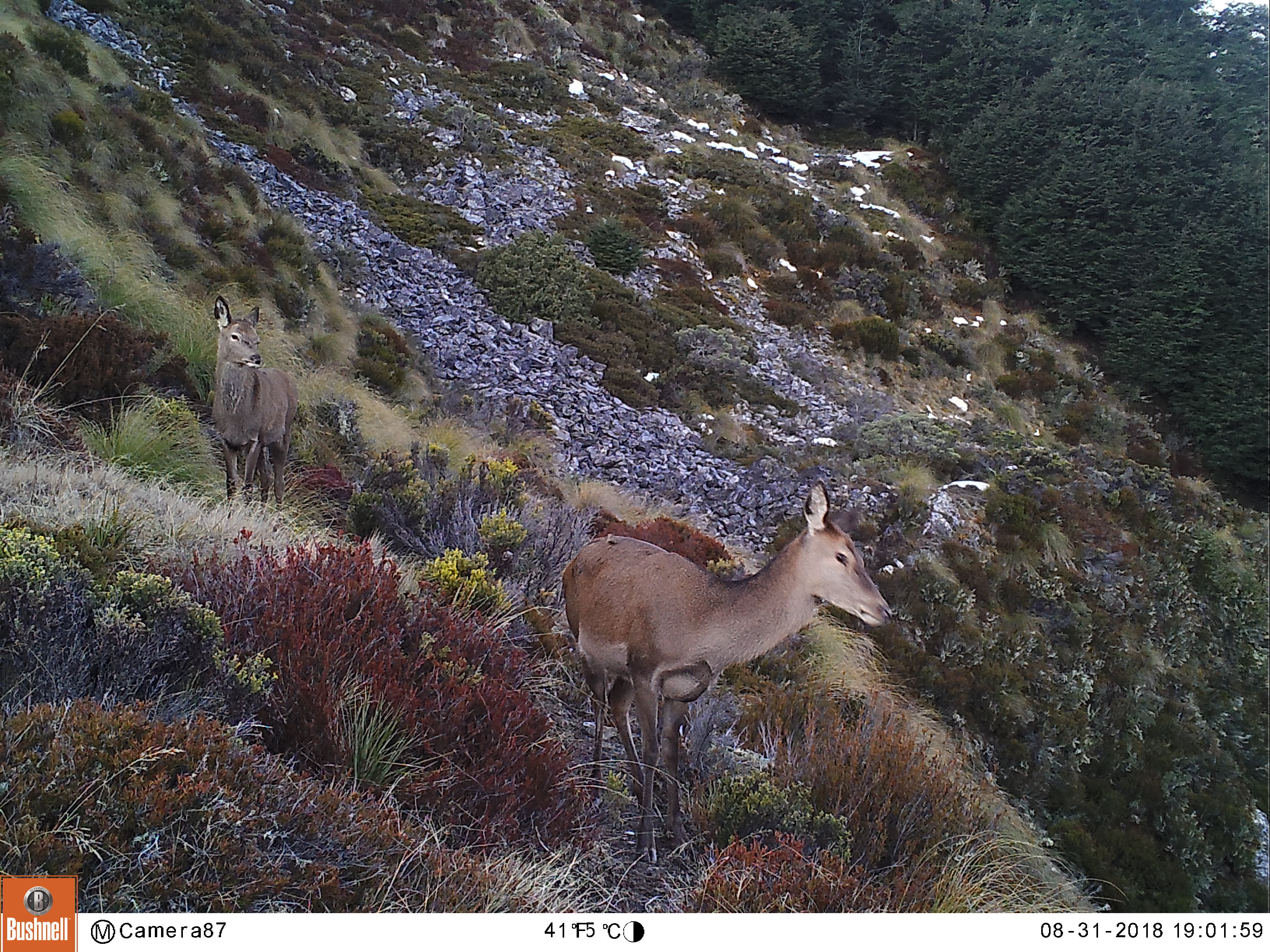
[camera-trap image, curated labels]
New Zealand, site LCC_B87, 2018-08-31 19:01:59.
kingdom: Animalia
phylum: Chordata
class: Mammalia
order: Artiodactyla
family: Cervidae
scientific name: Cervidae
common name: deer